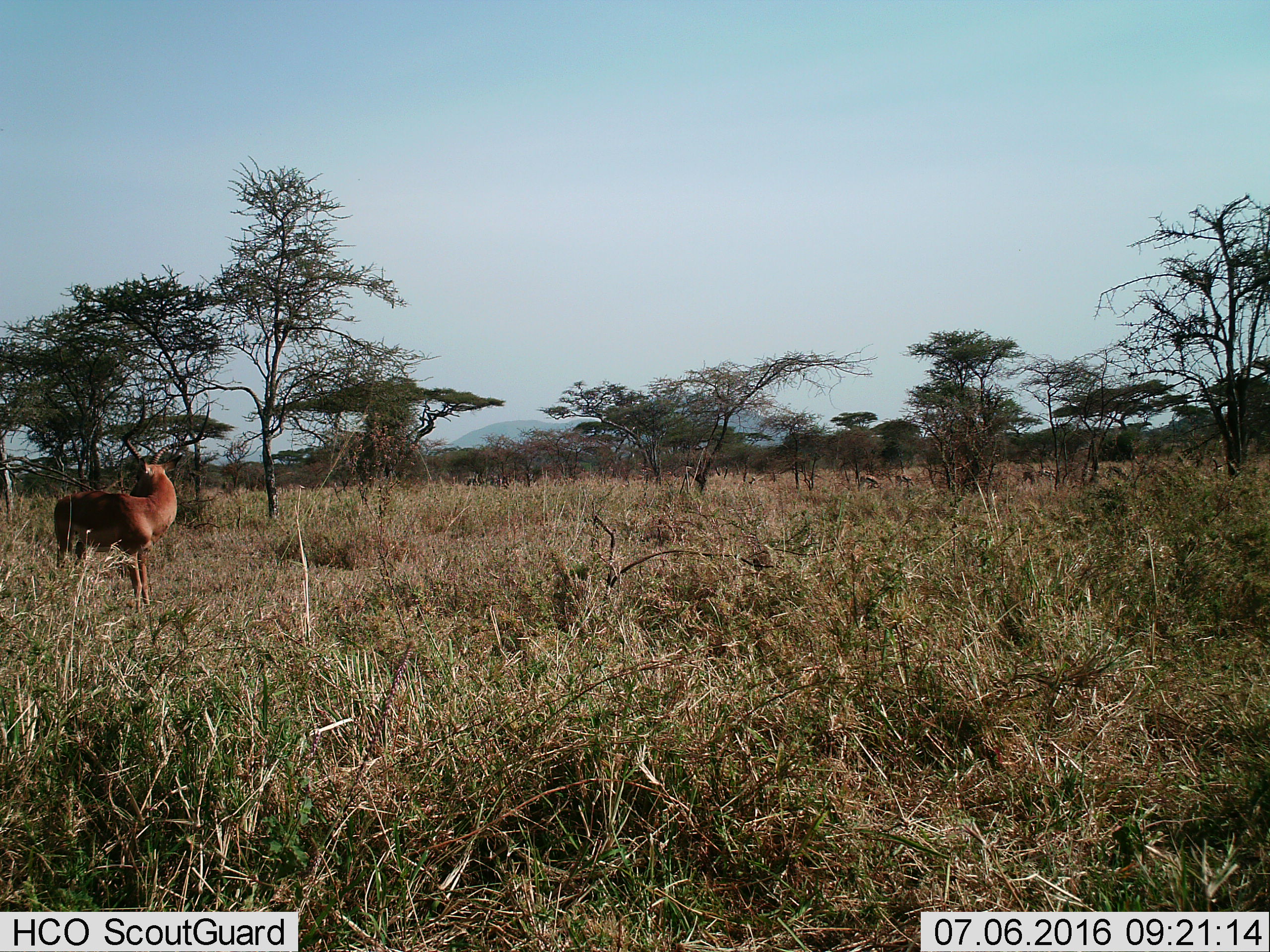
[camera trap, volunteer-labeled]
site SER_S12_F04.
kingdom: Animalia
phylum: Chordata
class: Mammalia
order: Artiodactyla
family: Bovidae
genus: Aepyceros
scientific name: Aepyceros melampus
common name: impala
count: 1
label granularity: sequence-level